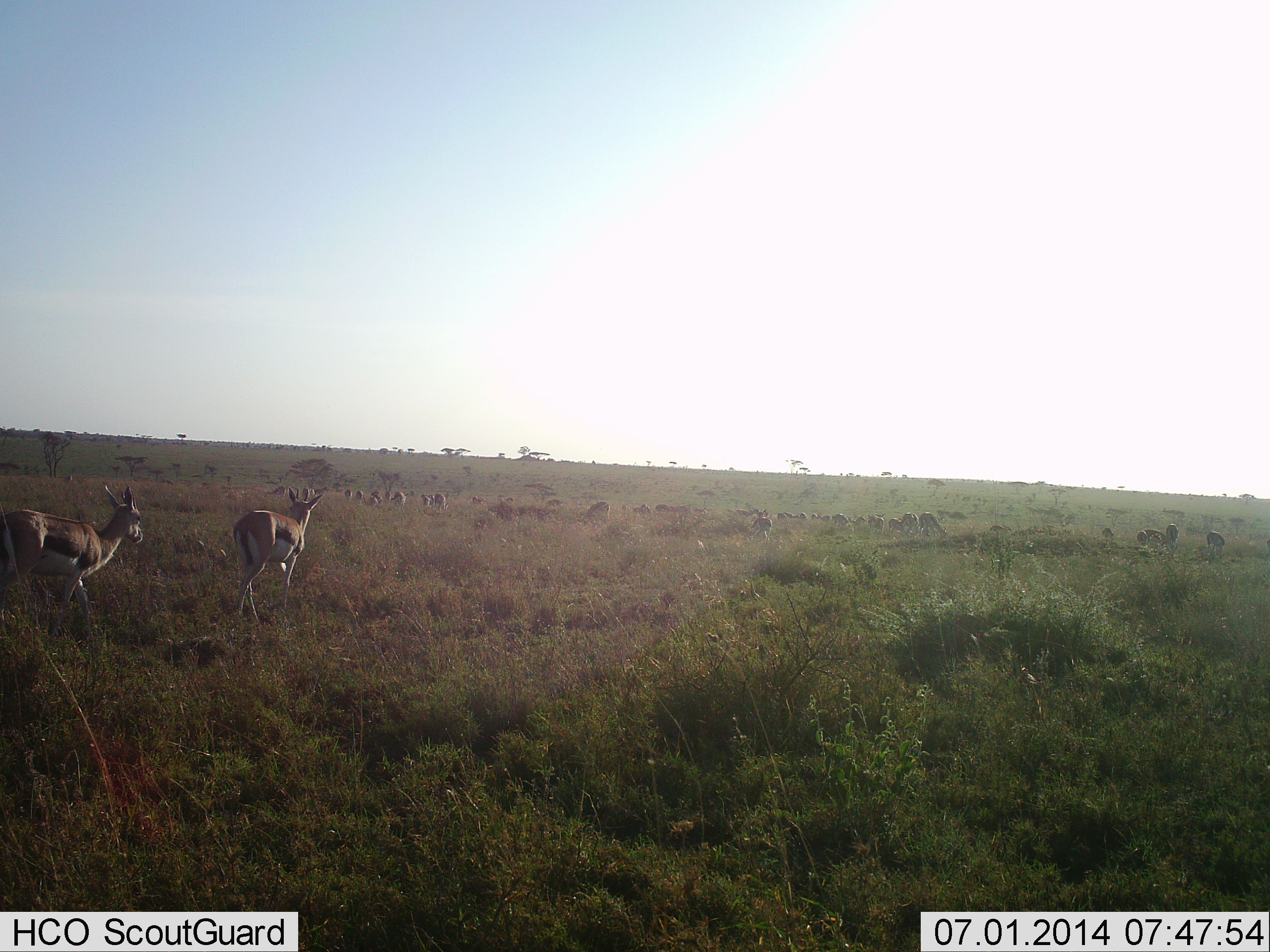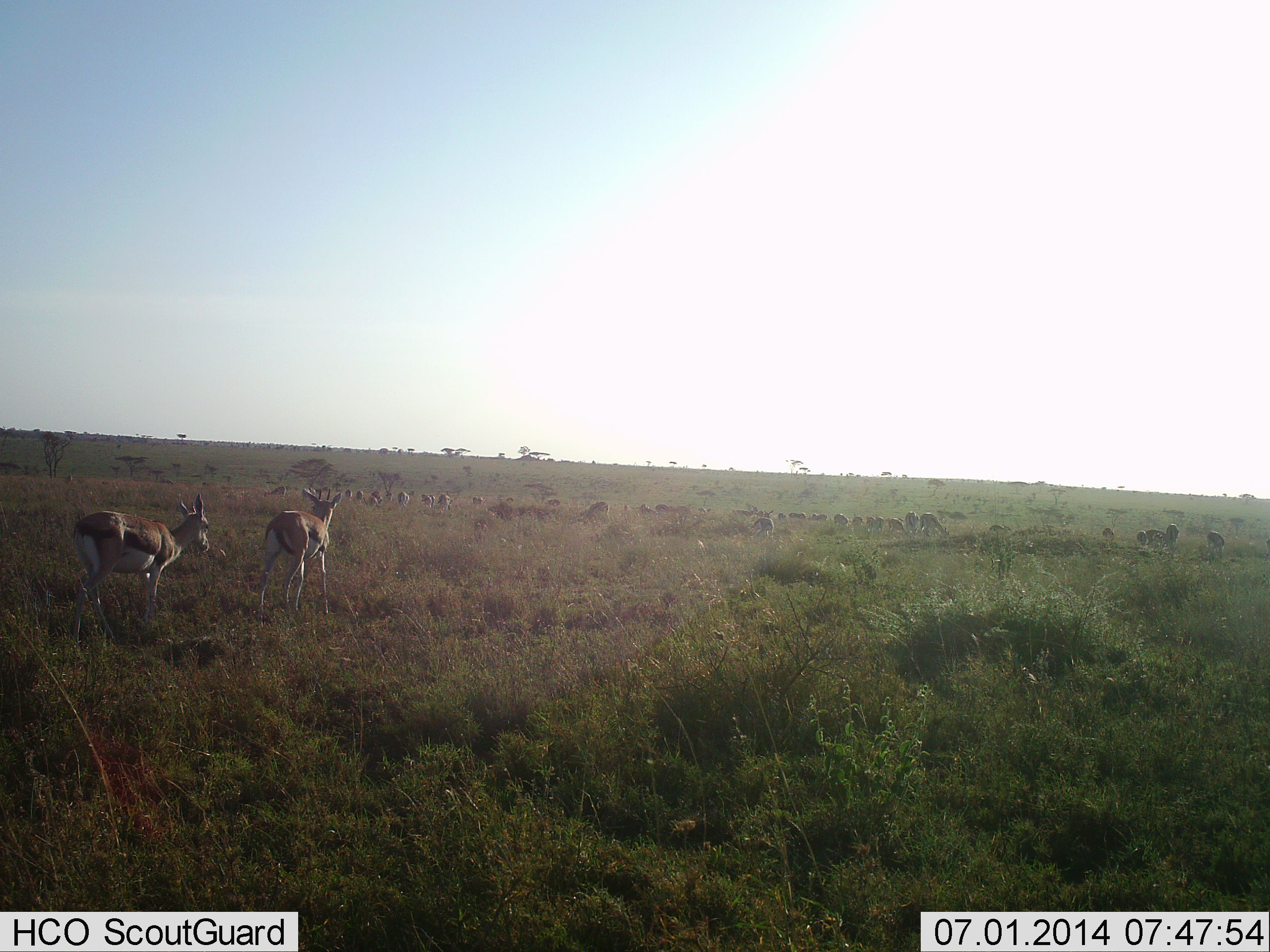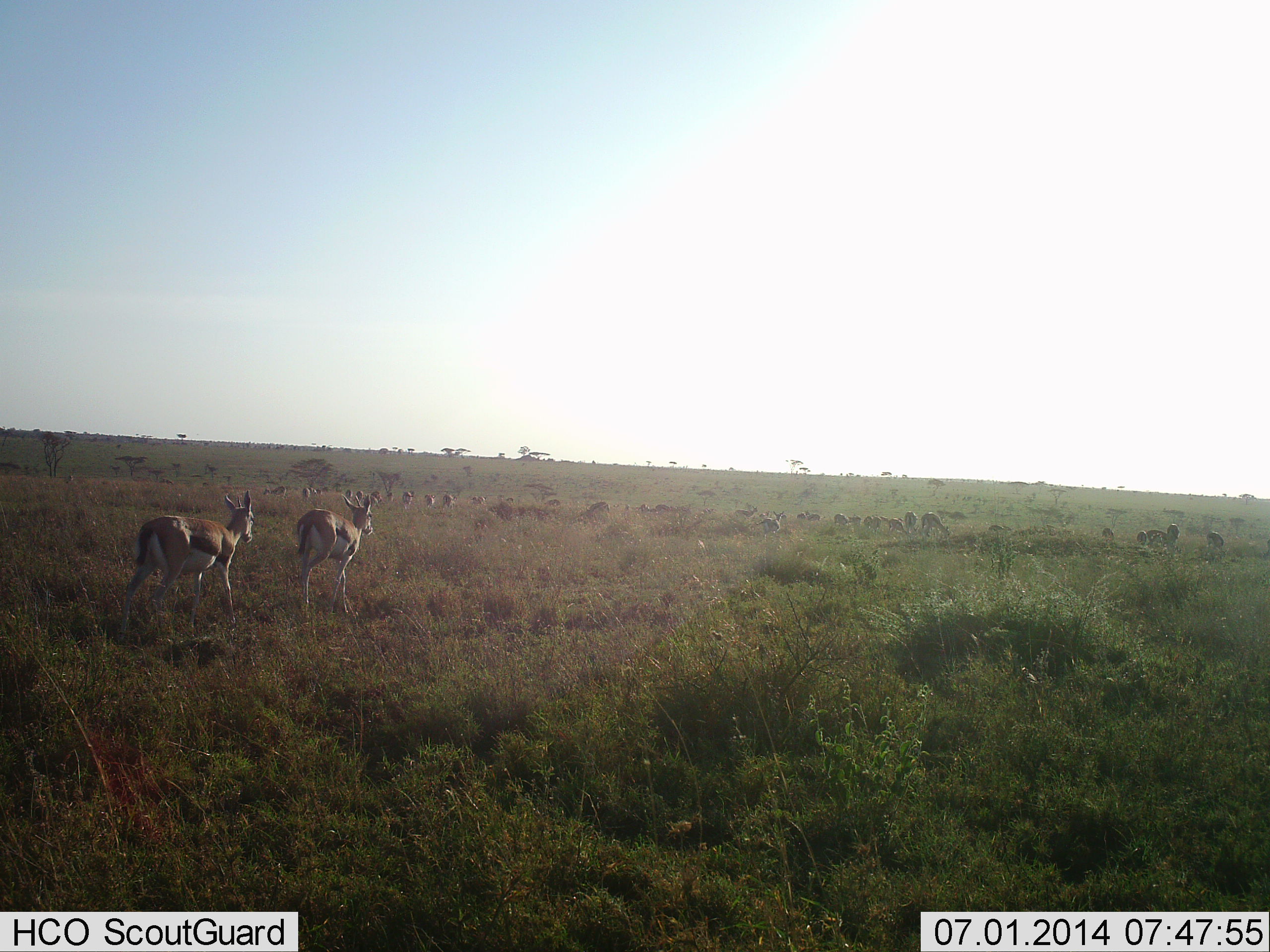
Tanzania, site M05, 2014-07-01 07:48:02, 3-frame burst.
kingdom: Animalia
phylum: Chordata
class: Mammalia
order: Artiodactyla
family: Bovidae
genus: Eudorcas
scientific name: Eudorcas thomsonii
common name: thomson's gazelle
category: gazellethomsons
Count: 11-50.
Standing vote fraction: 18%.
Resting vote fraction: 0%.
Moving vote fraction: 91%.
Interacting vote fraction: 0%.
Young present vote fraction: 0%.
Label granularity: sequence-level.